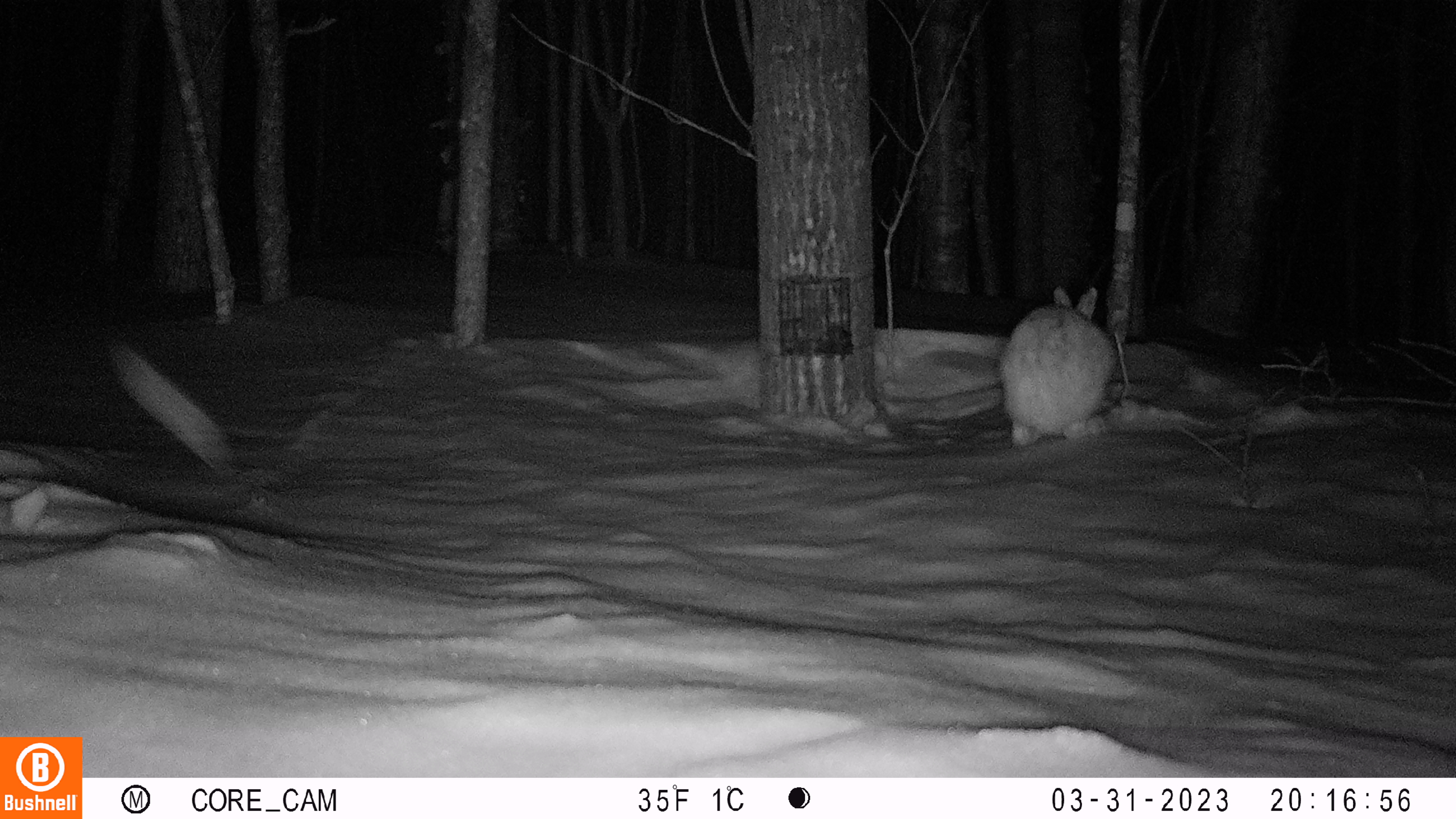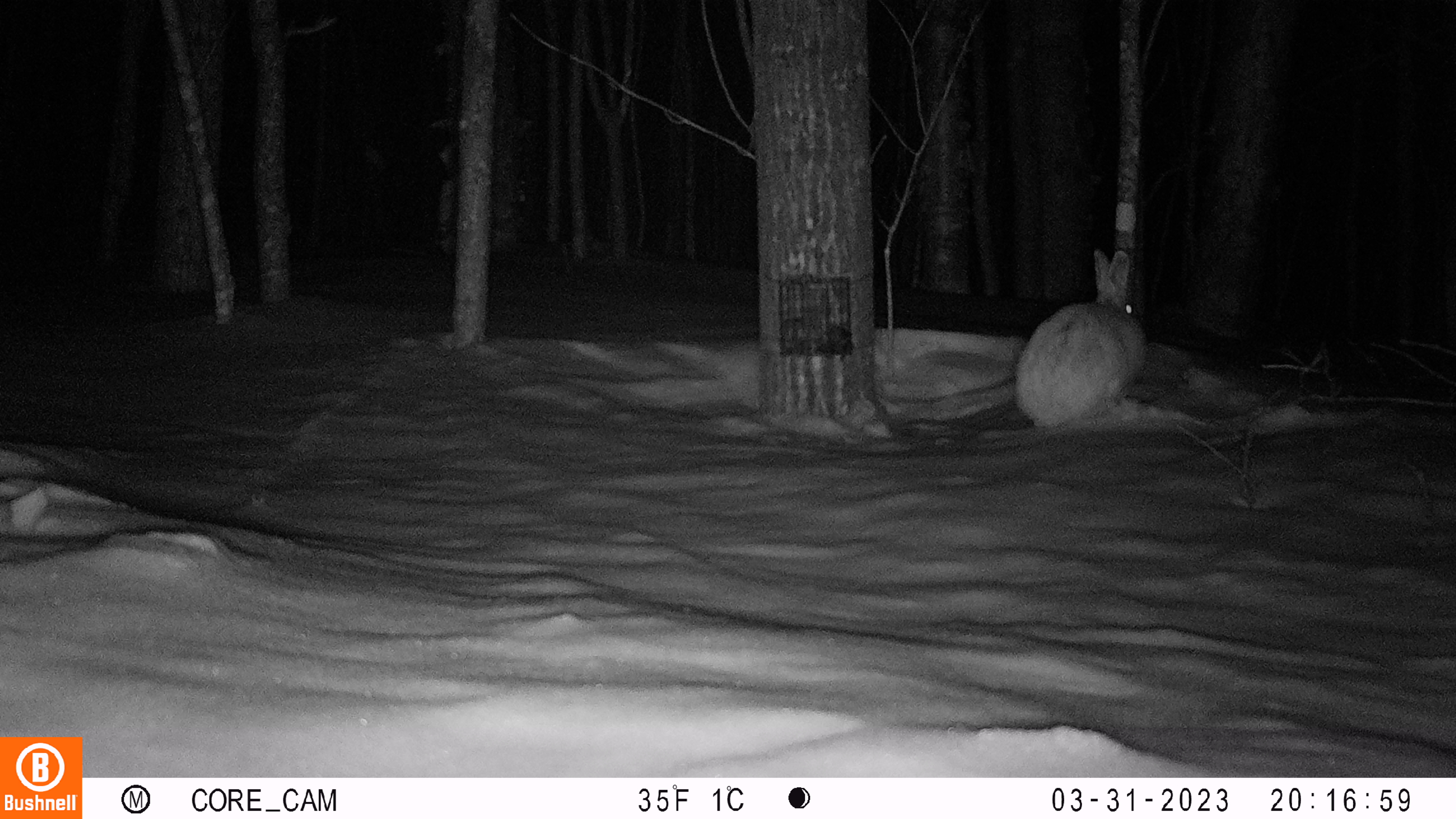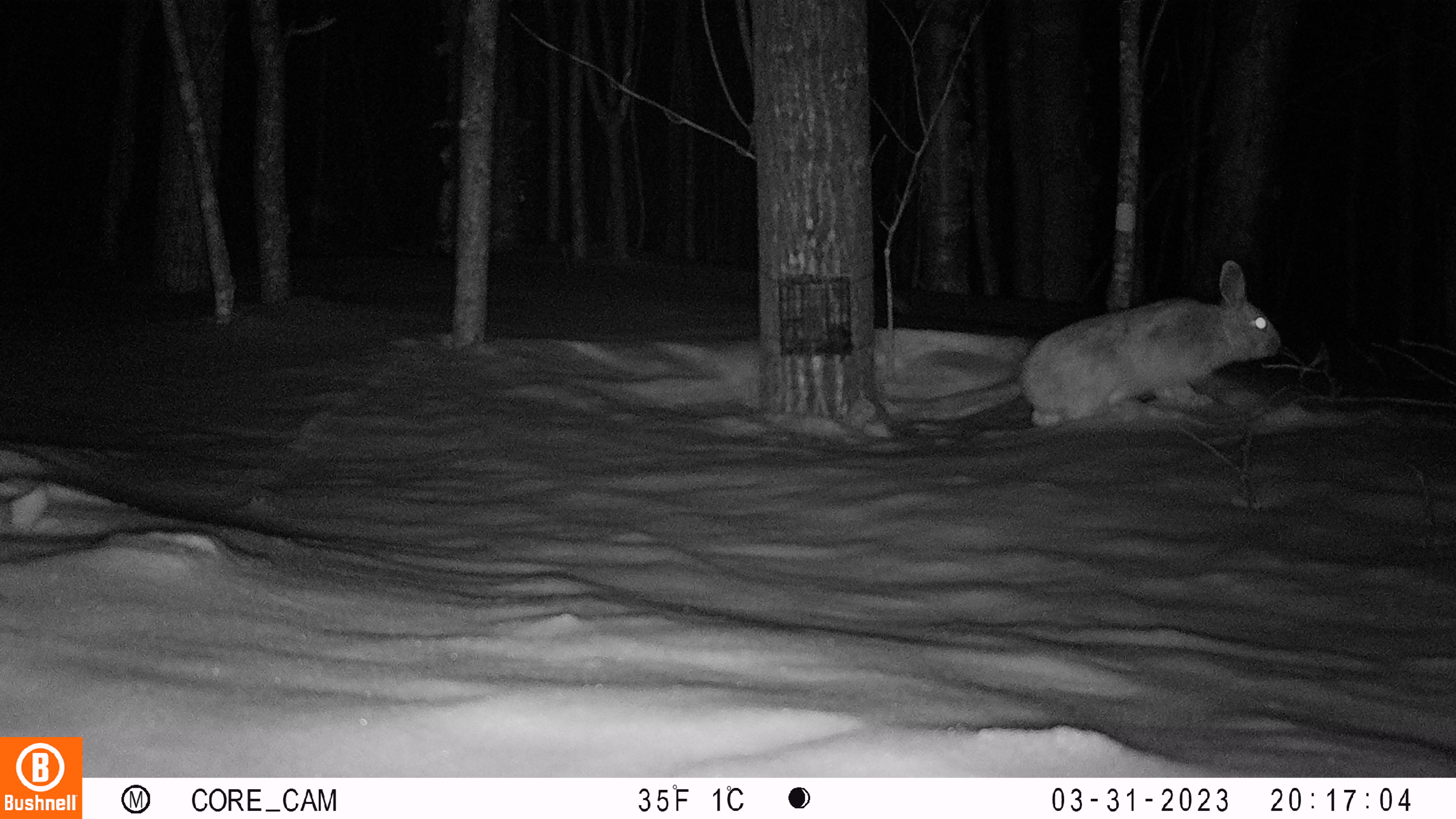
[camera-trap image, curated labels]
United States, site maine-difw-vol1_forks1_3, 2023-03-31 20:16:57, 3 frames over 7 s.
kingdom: Animalia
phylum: Chordata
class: Mammalia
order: Lagomorpha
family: Leporidae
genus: Lepus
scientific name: Lepus americanus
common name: snowshoe hare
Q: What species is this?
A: Snowshoe hare (Lepus americanus).